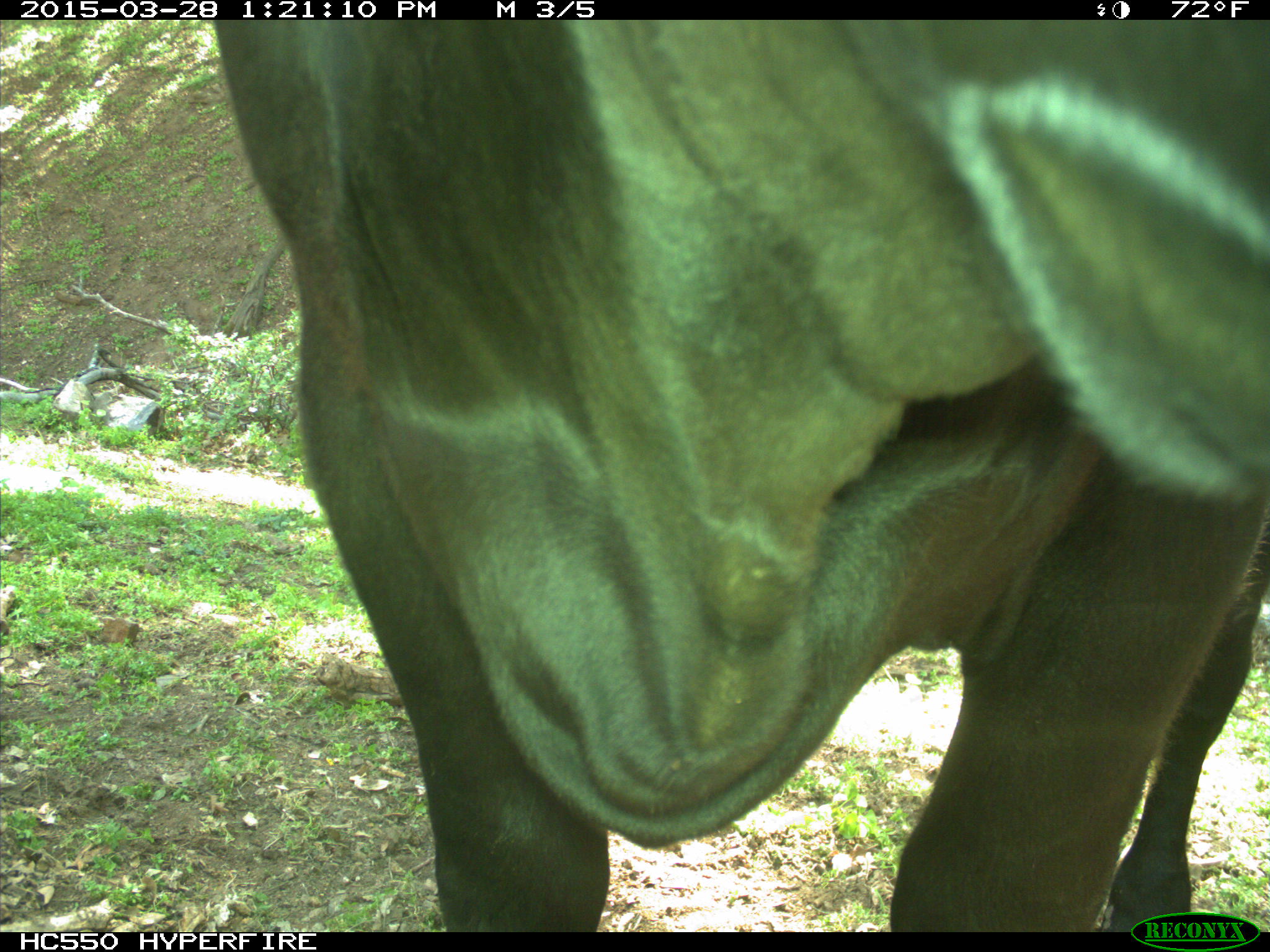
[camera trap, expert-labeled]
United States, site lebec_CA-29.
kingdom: Animalia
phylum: Chordata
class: Mammalia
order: Artiodactyla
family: Bovidae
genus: Bos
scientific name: Bos taurus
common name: domestic cow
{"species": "Bos taurus (domestic cow)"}